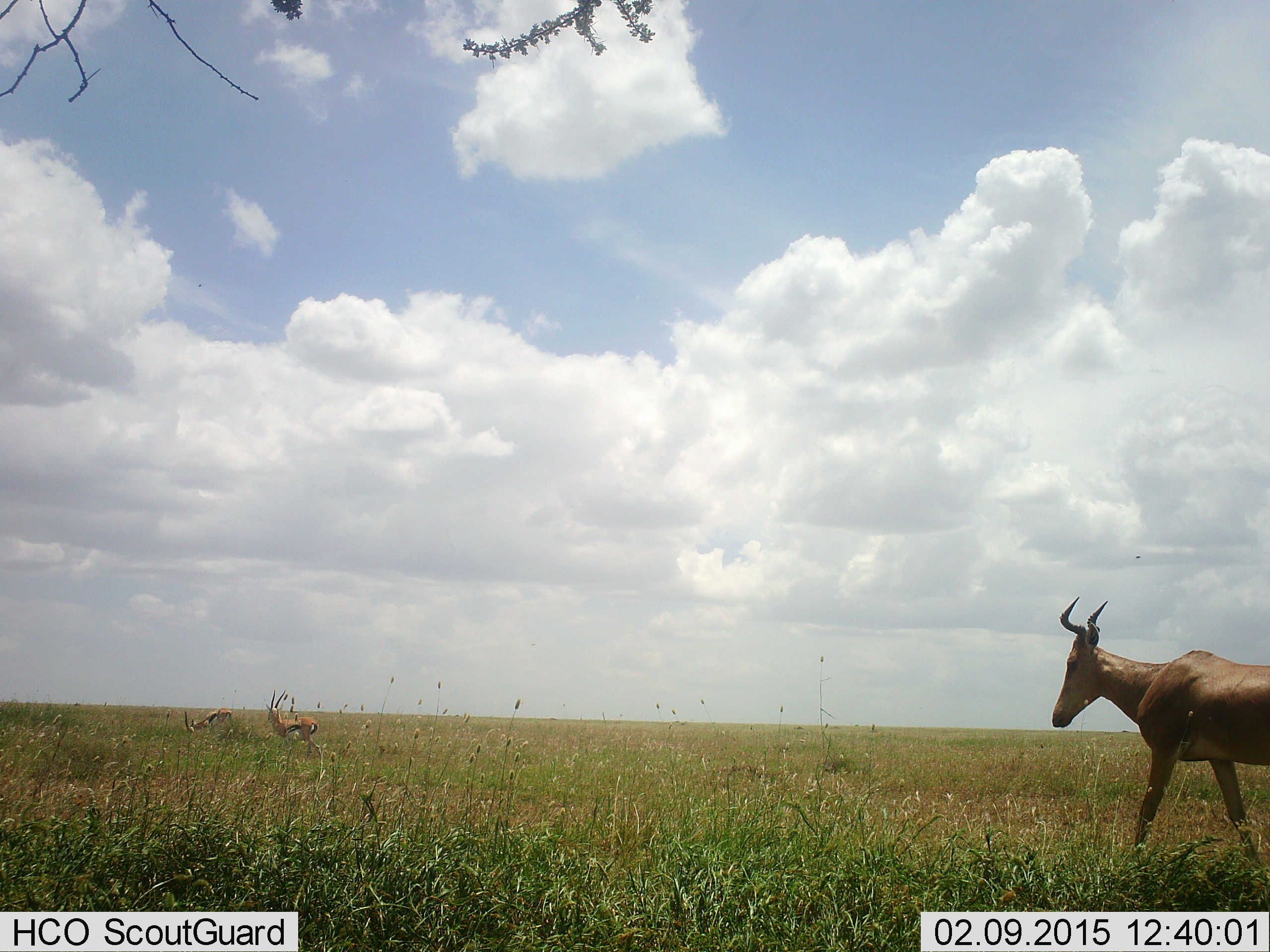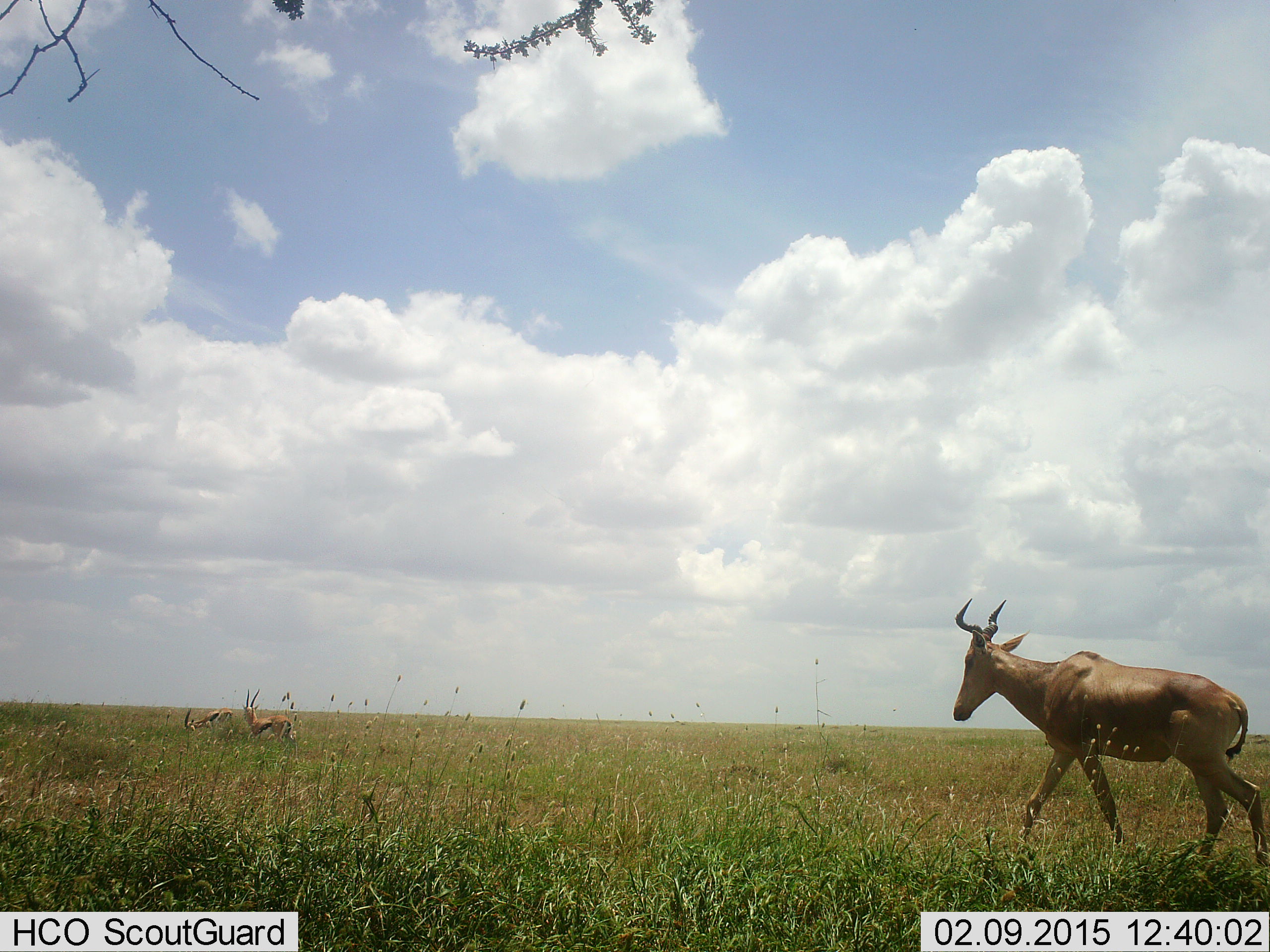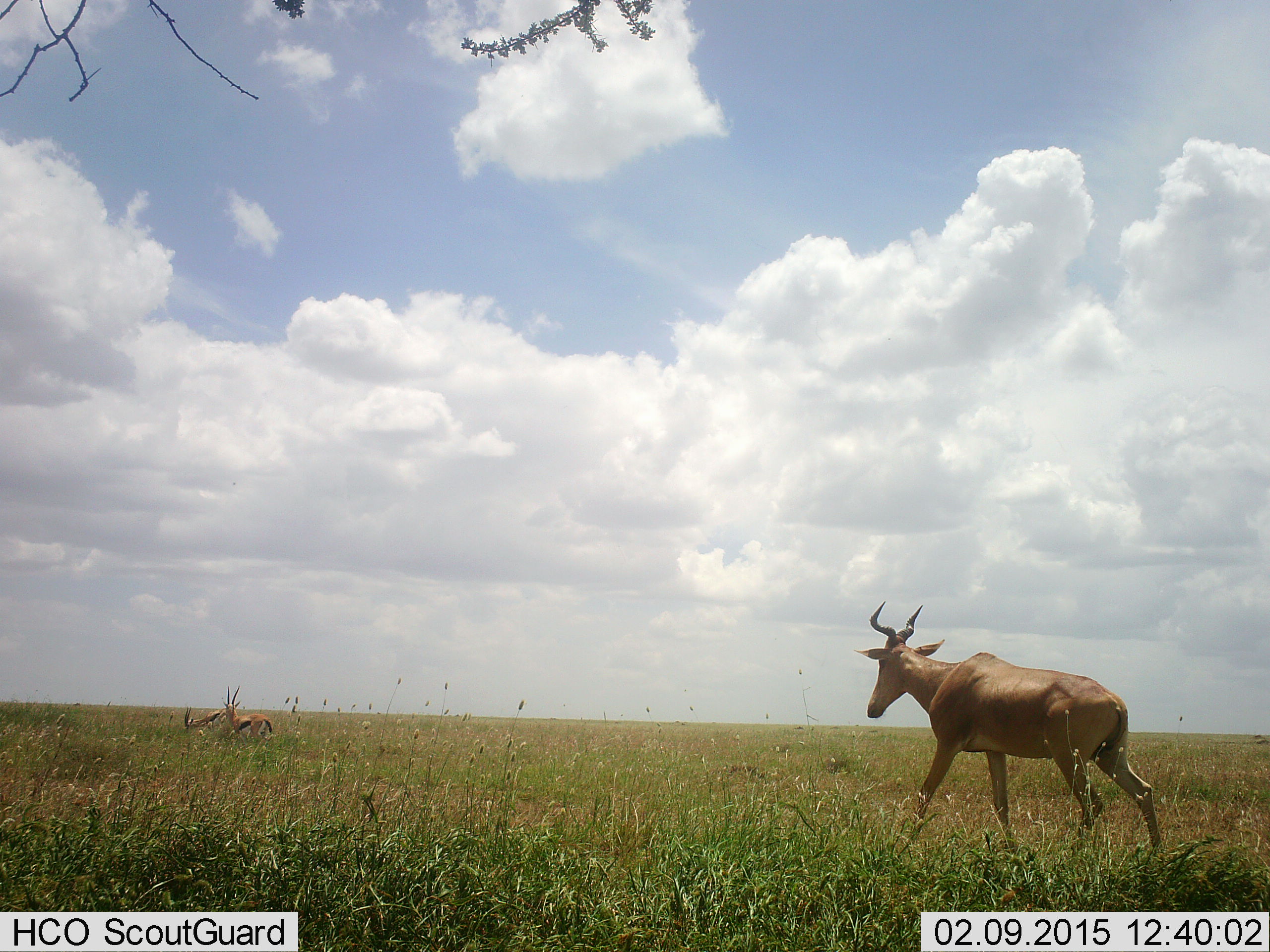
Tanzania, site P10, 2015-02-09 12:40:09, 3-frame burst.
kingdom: Animalia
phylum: Chordata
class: Mammalia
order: Artiodactyla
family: Bovidae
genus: Eudorcas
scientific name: Eudorcas thomsonii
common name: thomson's gazelle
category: gazellethomsons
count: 2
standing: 50%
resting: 0%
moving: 70%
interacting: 0%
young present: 0%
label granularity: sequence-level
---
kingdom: Animalia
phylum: Chordata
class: Mammalia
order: Artiodactyla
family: Bovidae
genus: Alcelaphus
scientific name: Alcelaphus buselaphus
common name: hartebeest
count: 1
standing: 6%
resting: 6%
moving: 94%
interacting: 0%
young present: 0%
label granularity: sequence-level